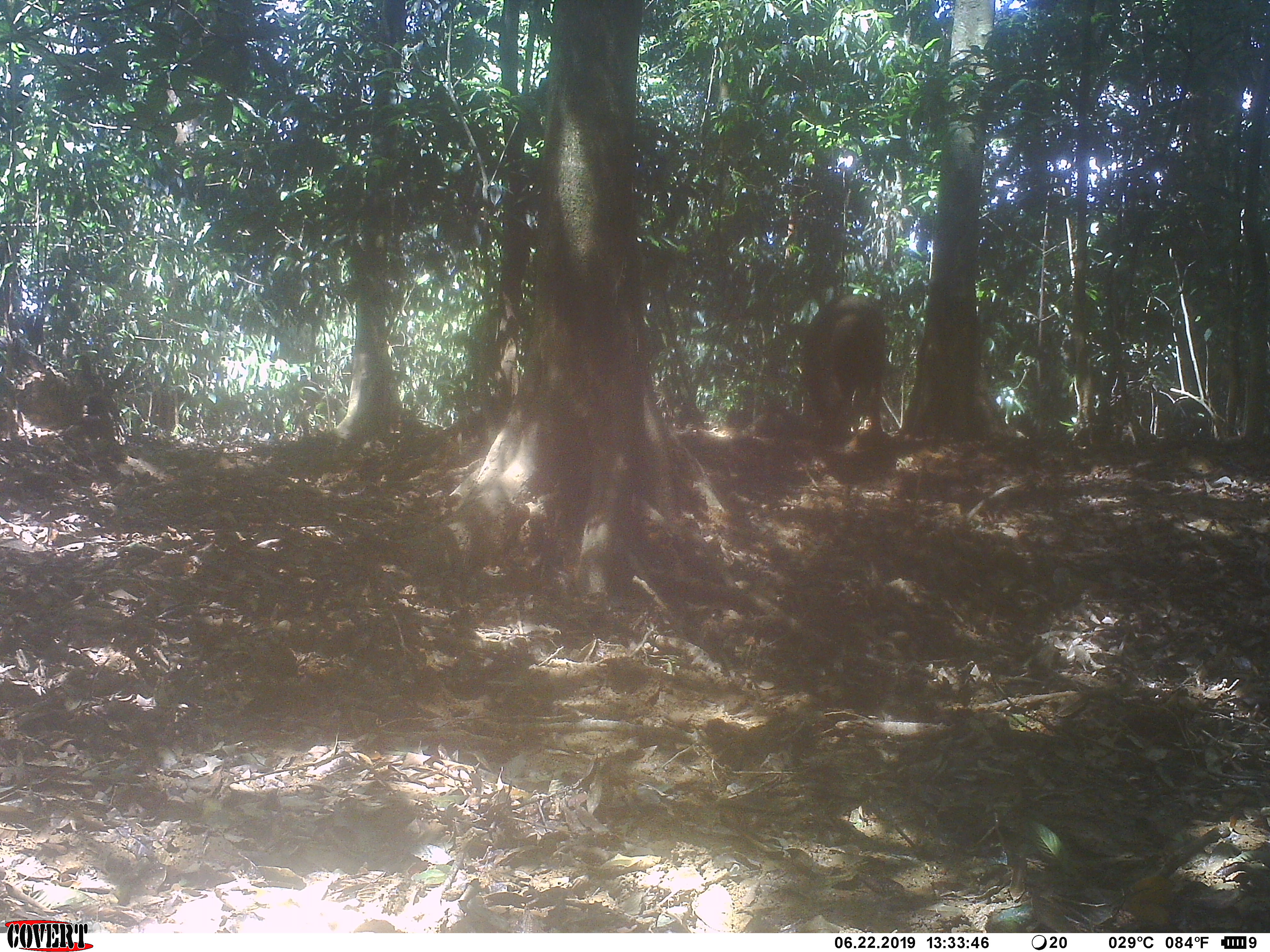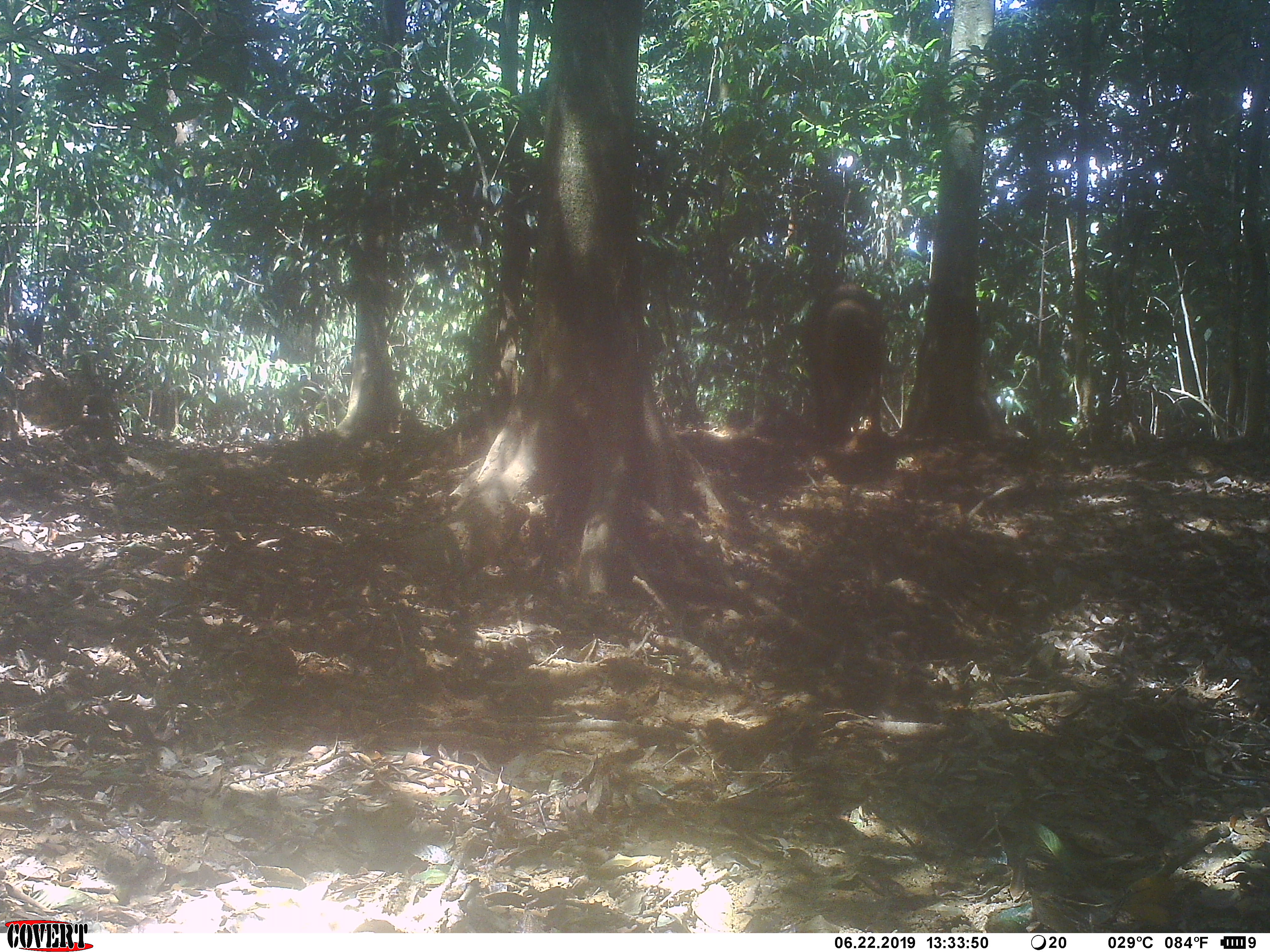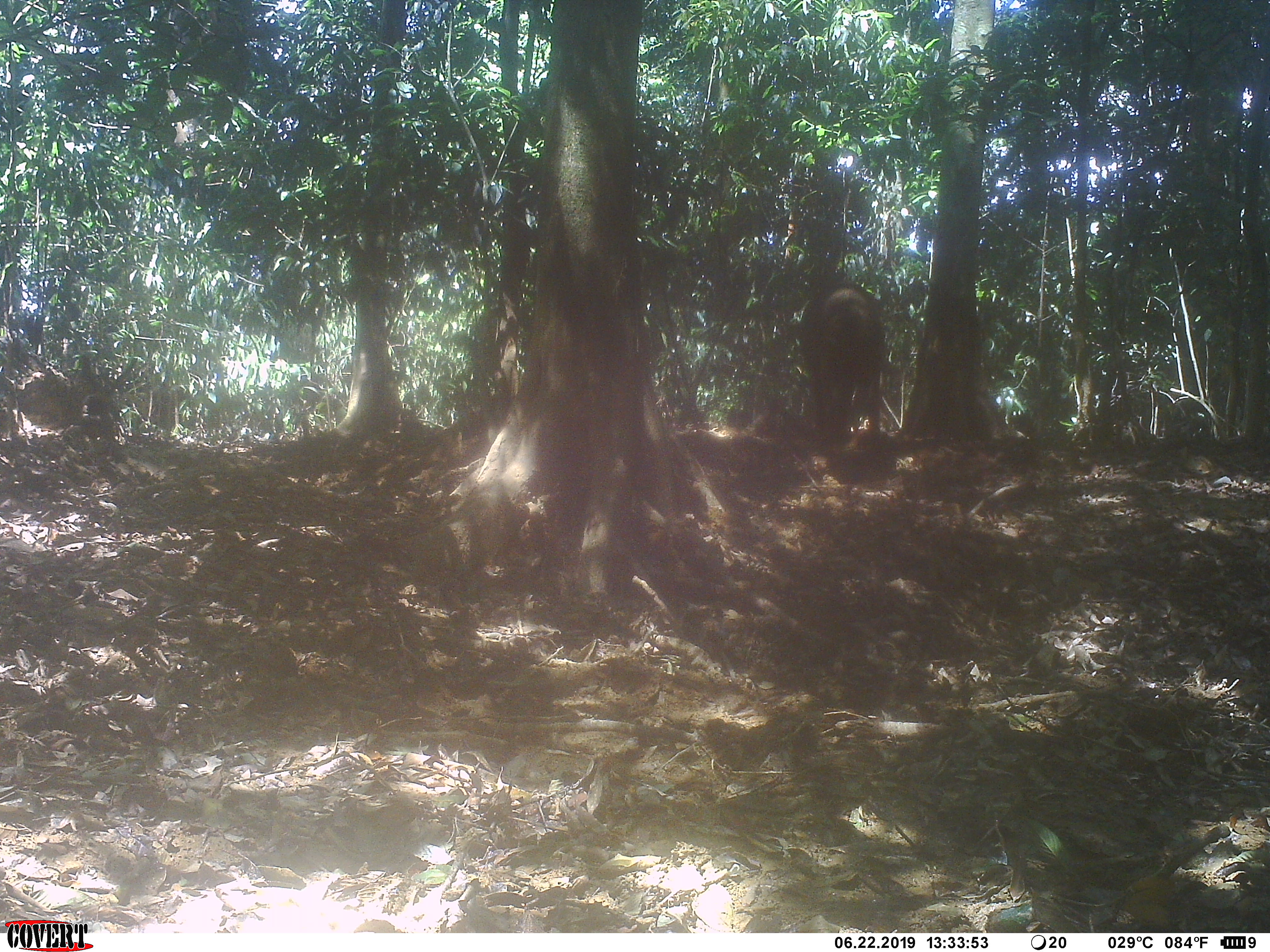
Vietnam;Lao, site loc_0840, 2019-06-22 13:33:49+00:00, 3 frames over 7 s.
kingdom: Animalia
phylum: Chordata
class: Mammalia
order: Artiodactyla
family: Suidae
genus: Sus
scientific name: Sus scrofa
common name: eurasian wild pig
Eurasian wild pig (Sus scrofa). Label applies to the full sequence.